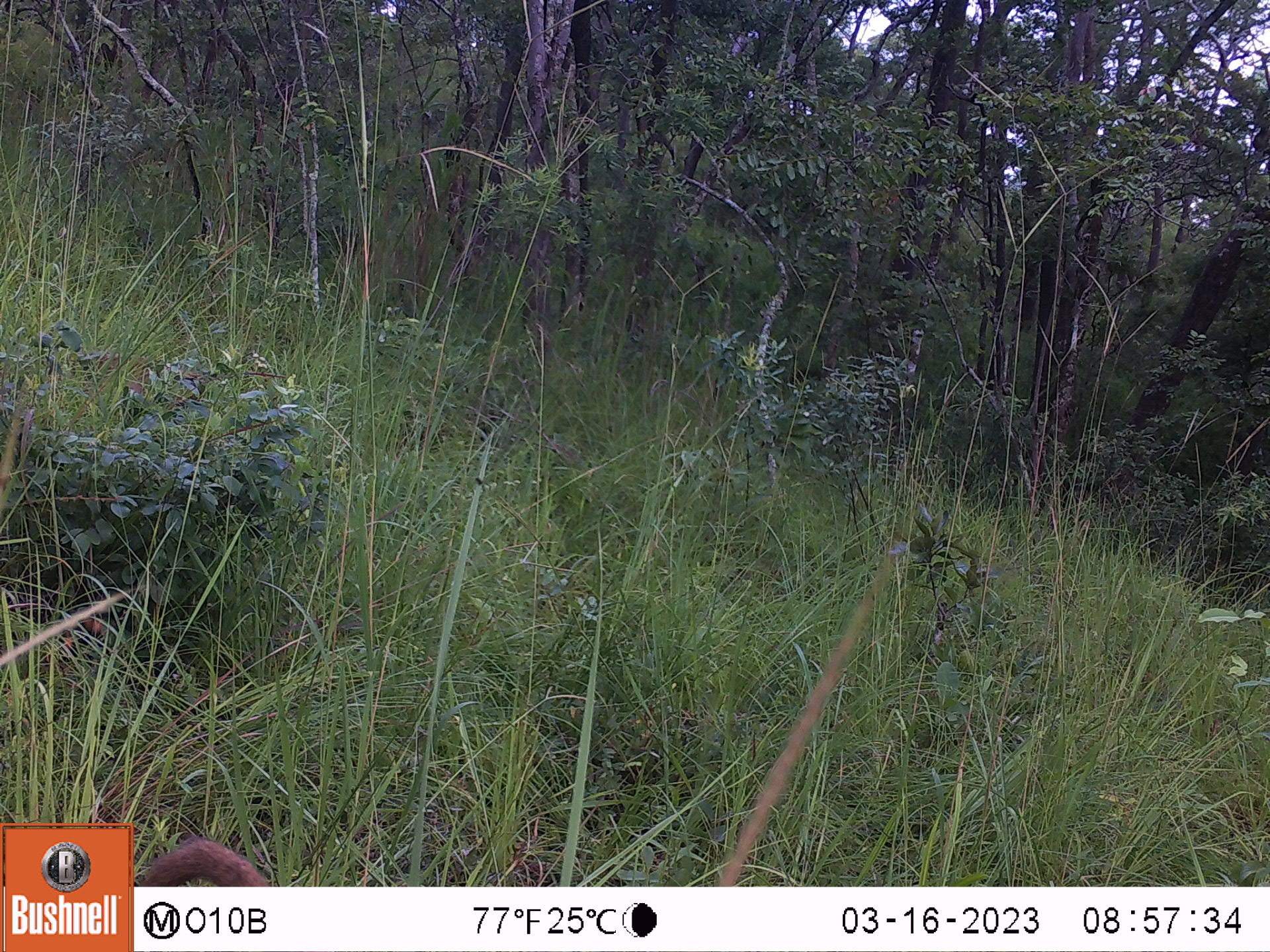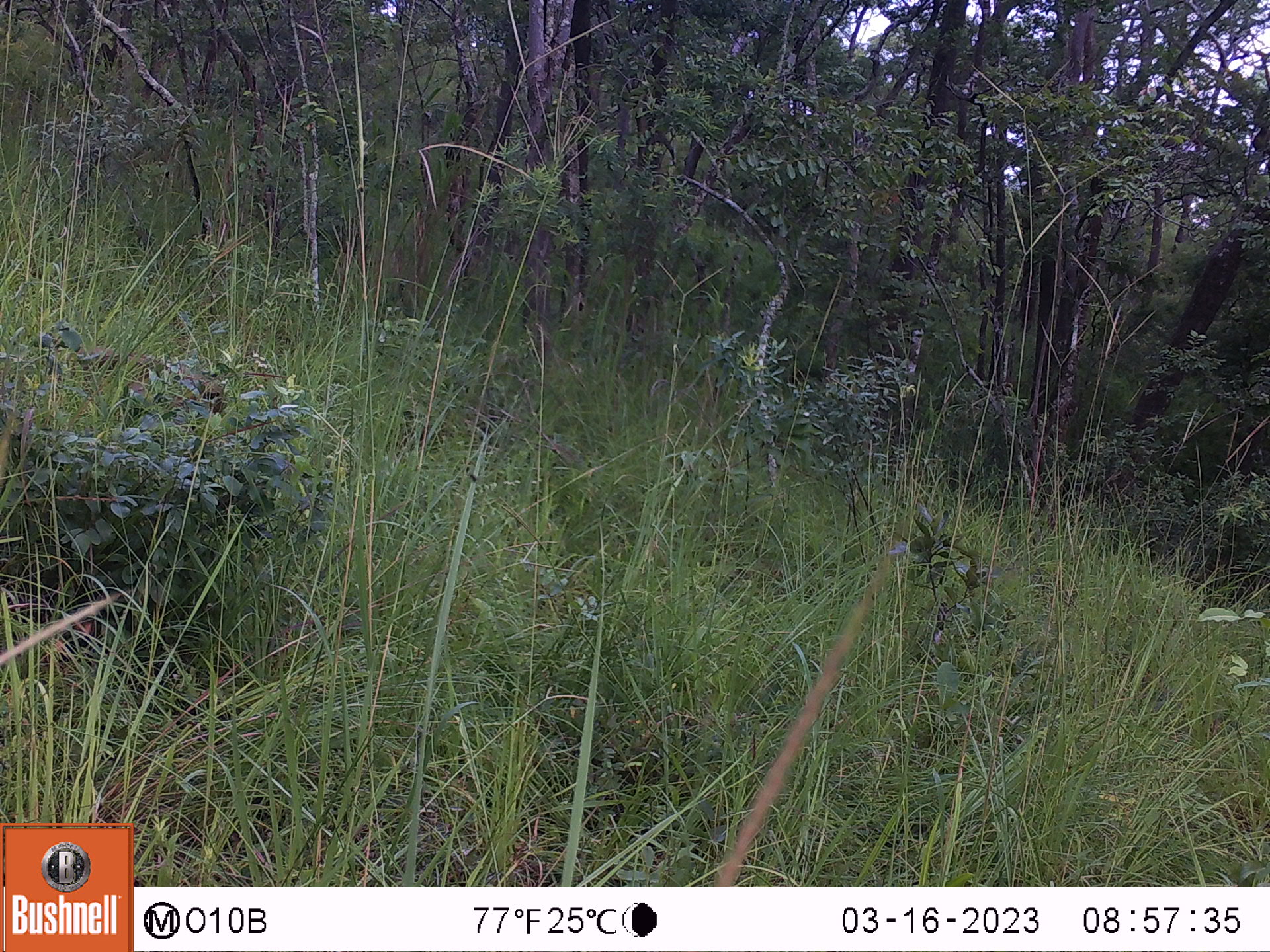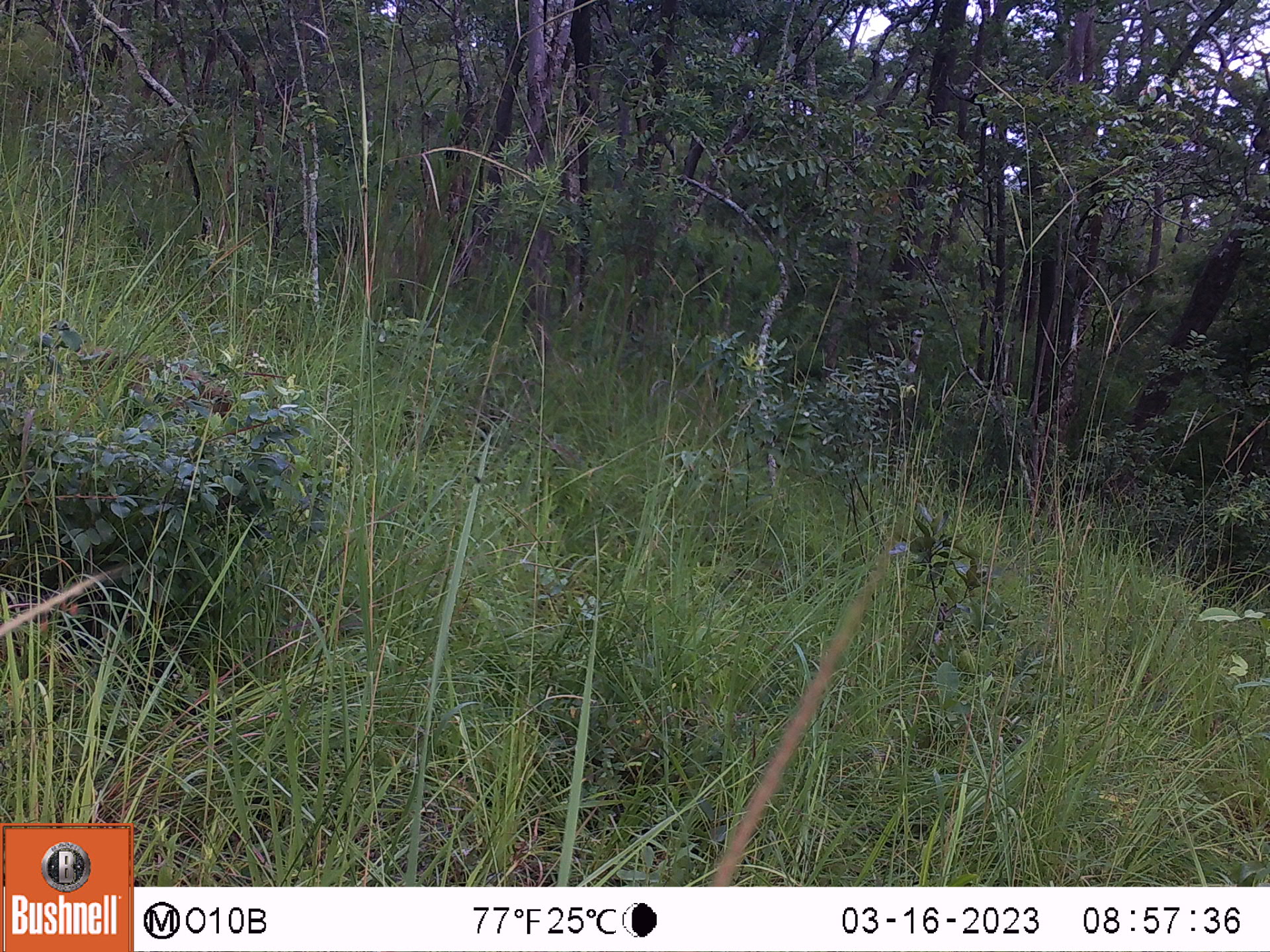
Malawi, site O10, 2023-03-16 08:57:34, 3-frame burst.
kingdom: Animalia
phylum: Chordata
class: Mammalia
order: Primates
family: Cercopithecidae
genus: Papio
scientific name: Papio cynocephalus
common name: yellow baboon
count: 1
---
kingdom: Animalia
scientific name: Animalia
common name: other animal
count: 1